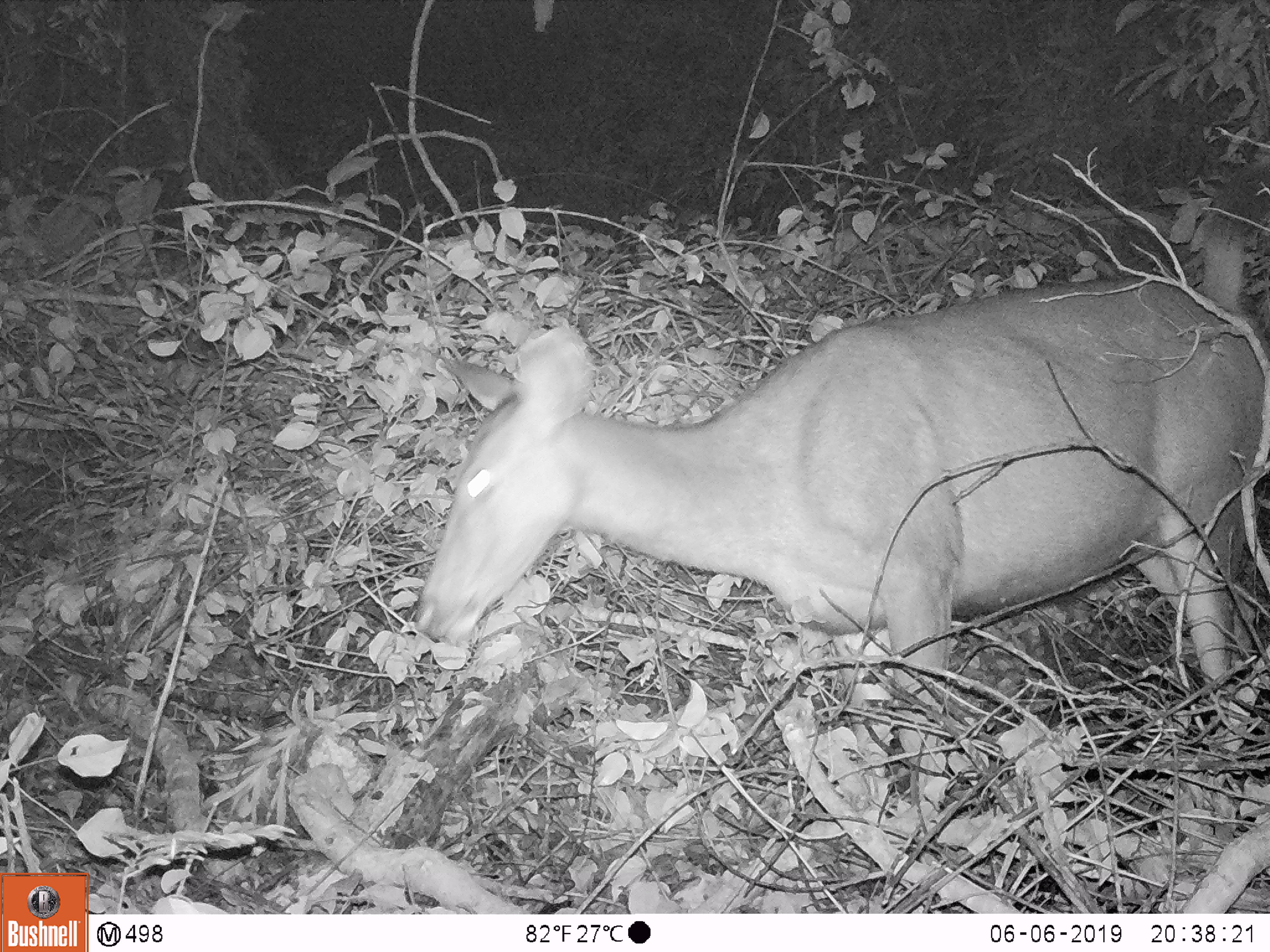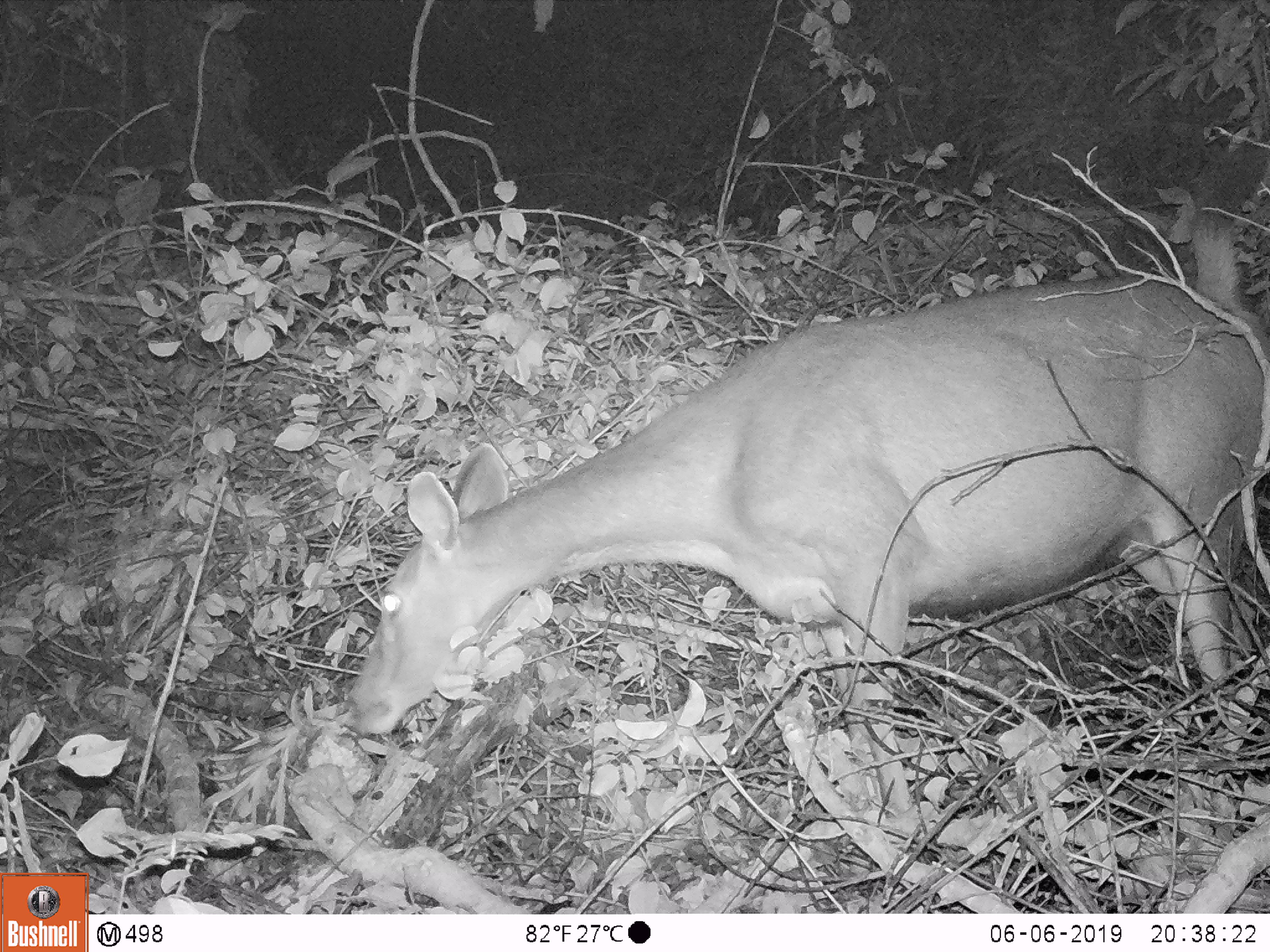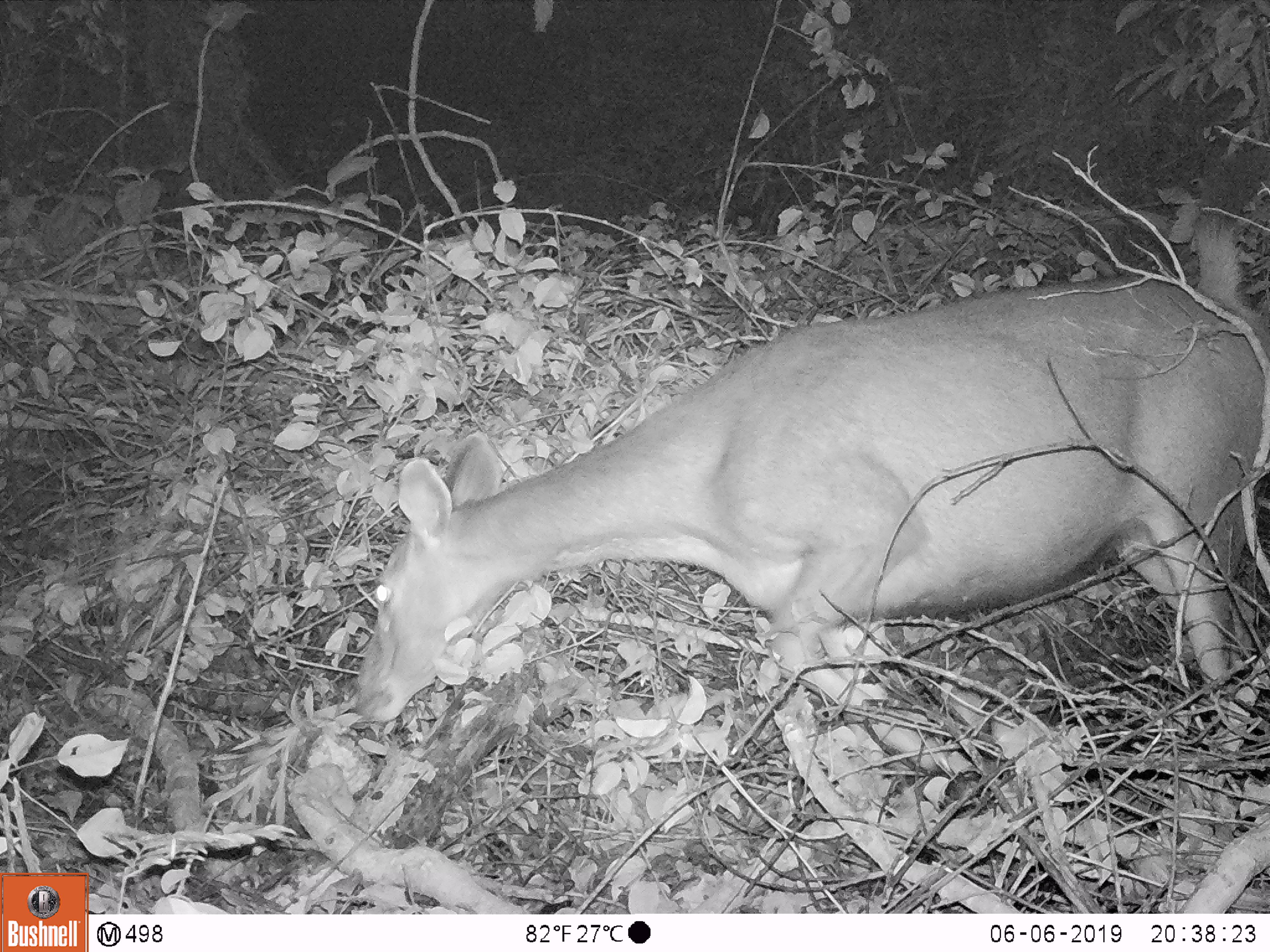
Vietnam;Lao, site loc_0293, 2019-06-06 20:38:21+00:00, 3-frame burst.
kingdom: Animalia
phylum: Chordata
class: Mammalia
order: Artiodactyla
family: Cervidae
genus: Rusa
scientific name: Rusa unicolor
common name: sambar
Sambar (Rusa unicolor). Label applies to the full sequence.